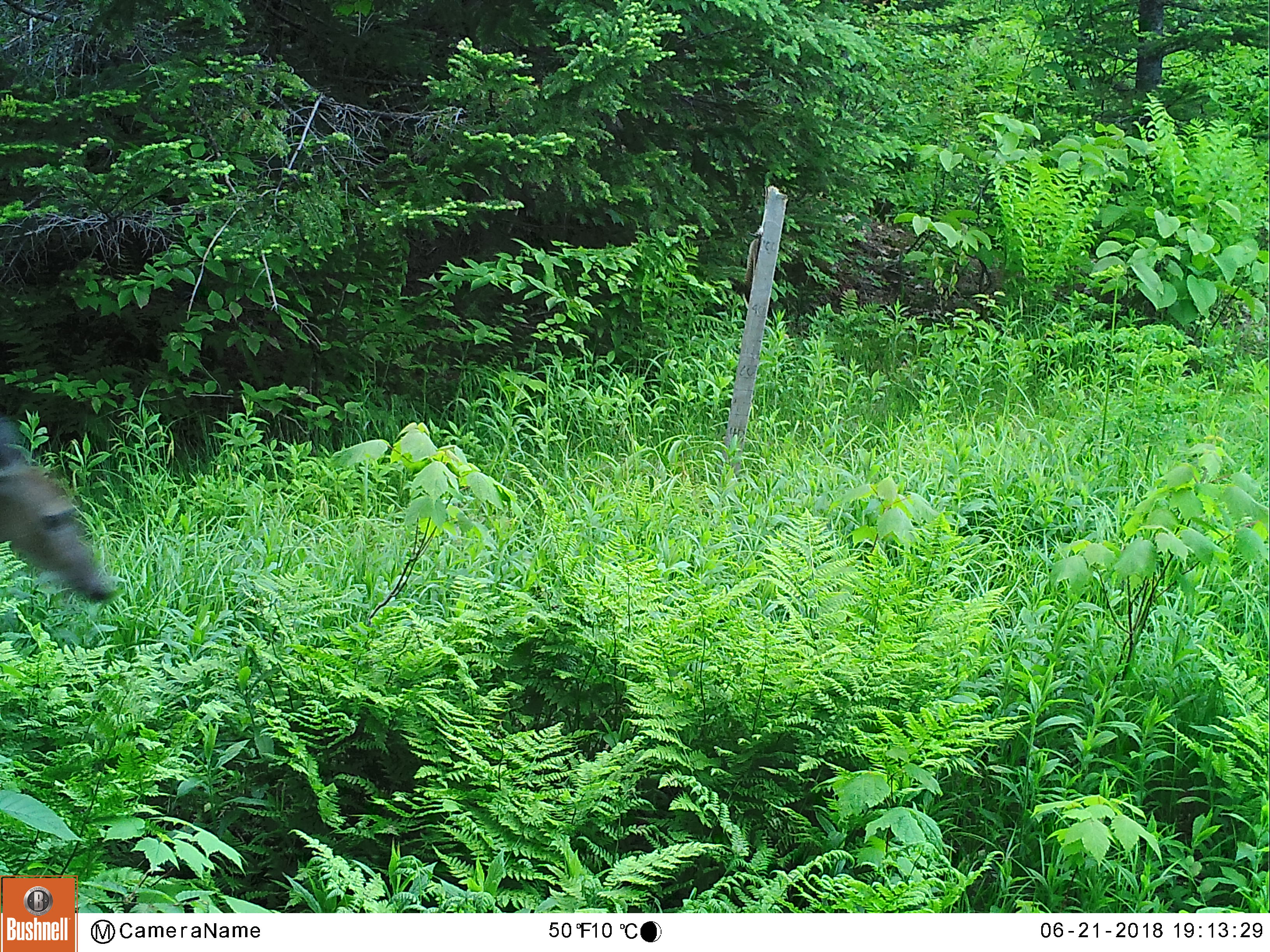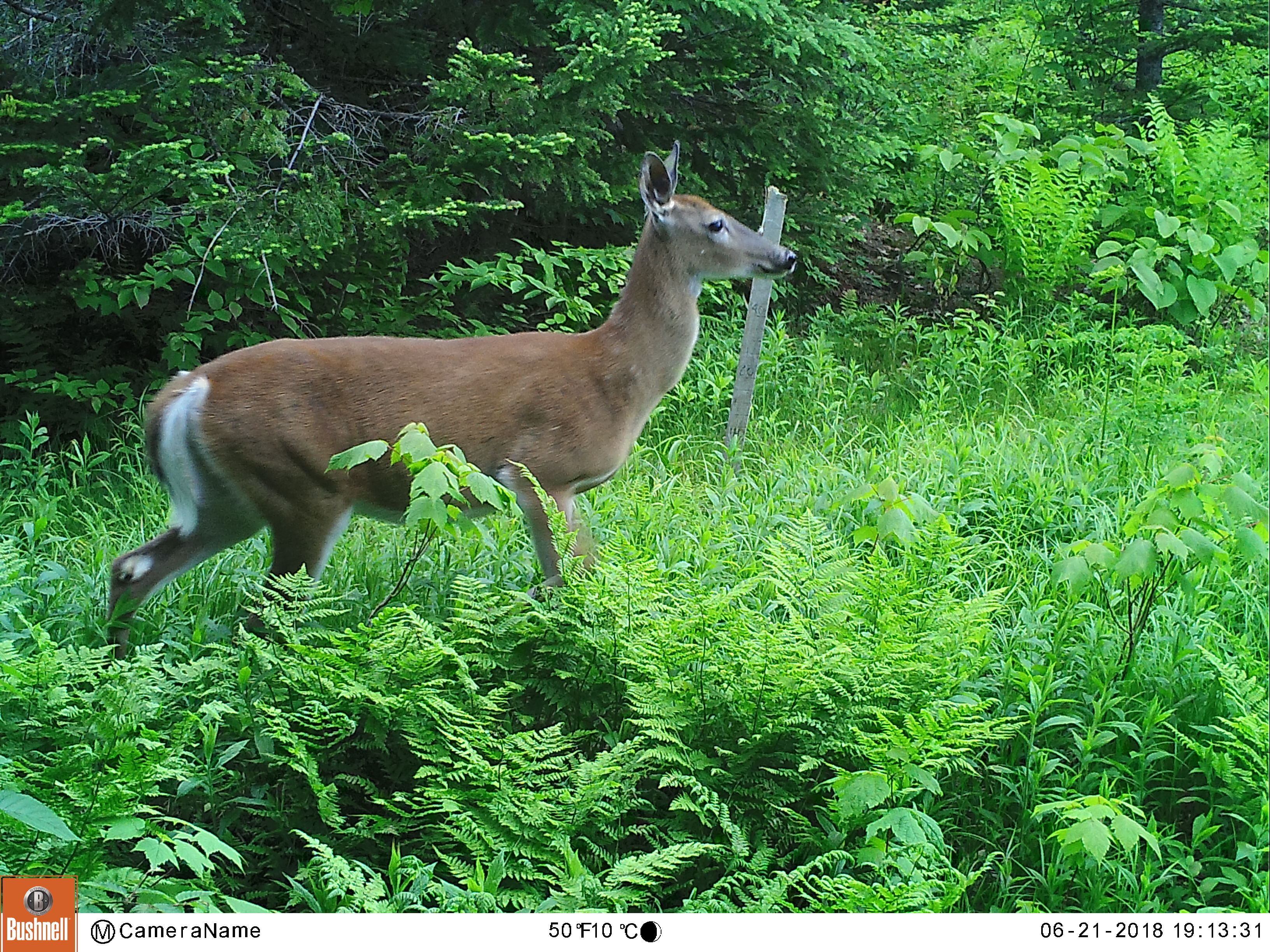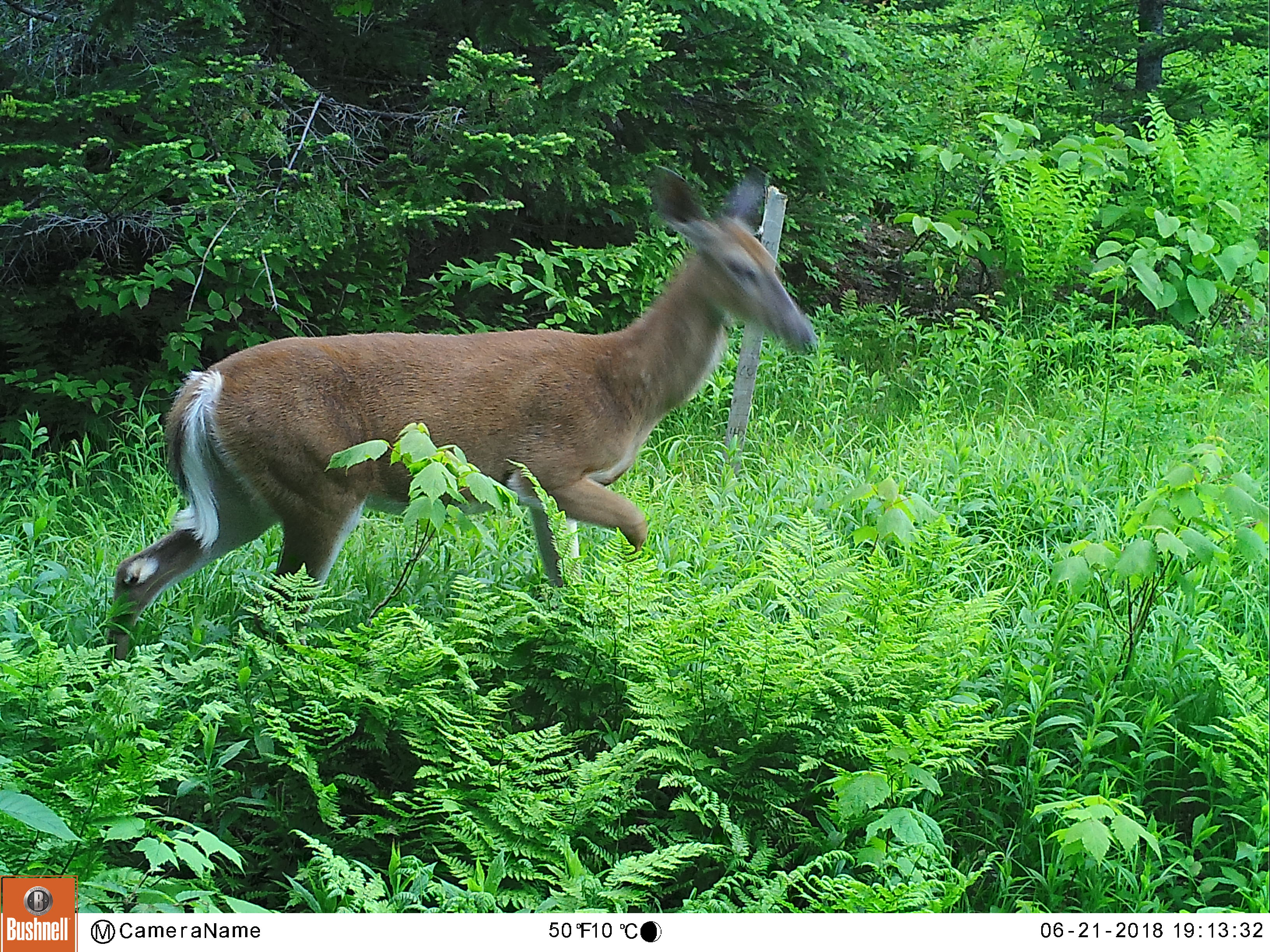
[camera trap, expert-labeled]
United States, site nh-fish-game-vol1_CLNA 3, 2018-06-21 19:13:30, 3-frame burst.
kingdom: Animalia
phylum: Chordata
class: Mammalia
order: Artiodactyla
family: Cervidae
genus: Odocoileus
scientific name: Odocoileus virginianus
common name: white-tailed deer